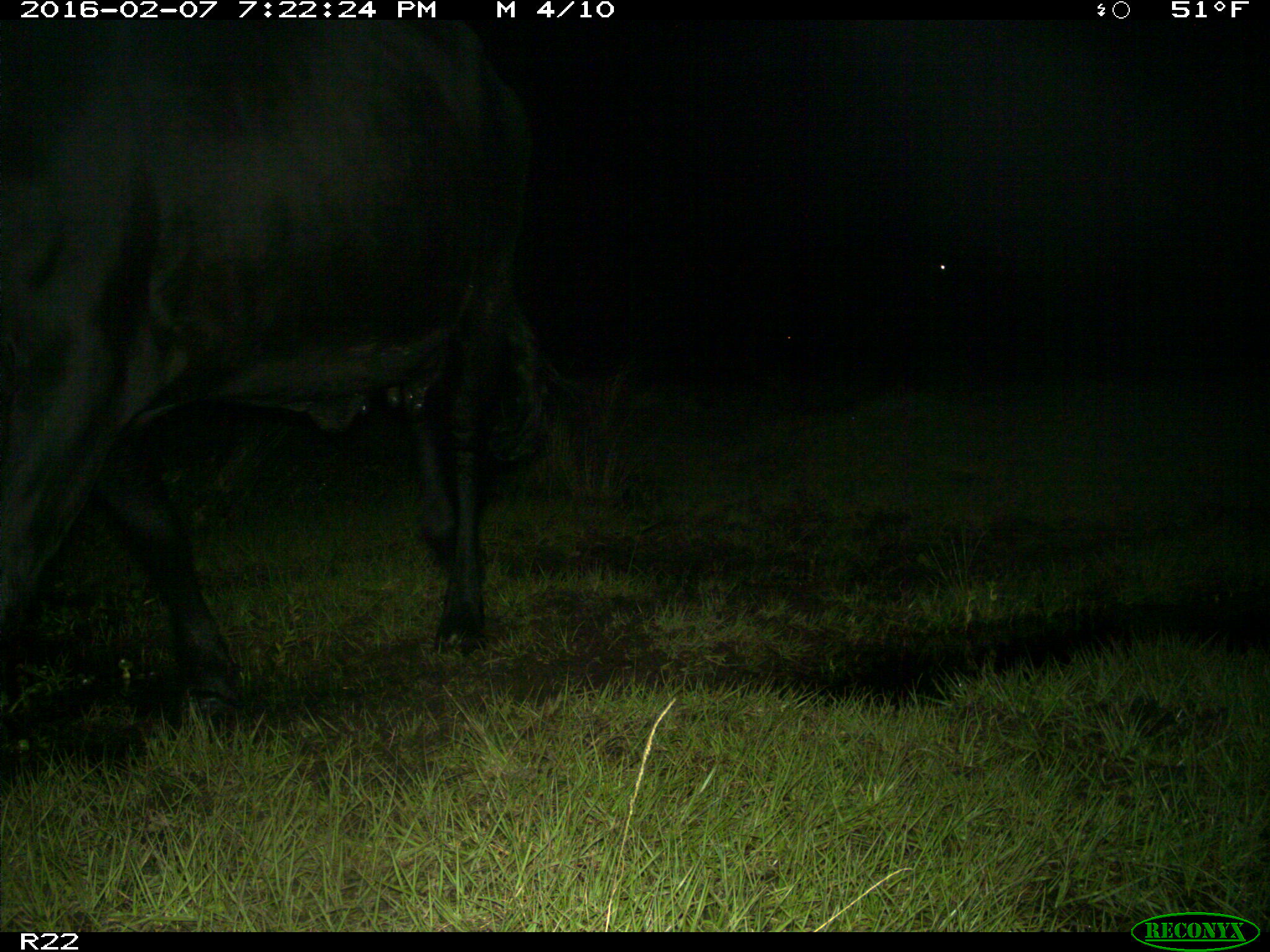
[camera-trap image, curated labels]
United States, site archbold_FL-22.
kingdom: Animalia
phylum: Chordata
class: Mammalia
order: Artiodactyla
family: Bovidae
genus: Bos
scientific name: Bos taurus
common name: domestic cow